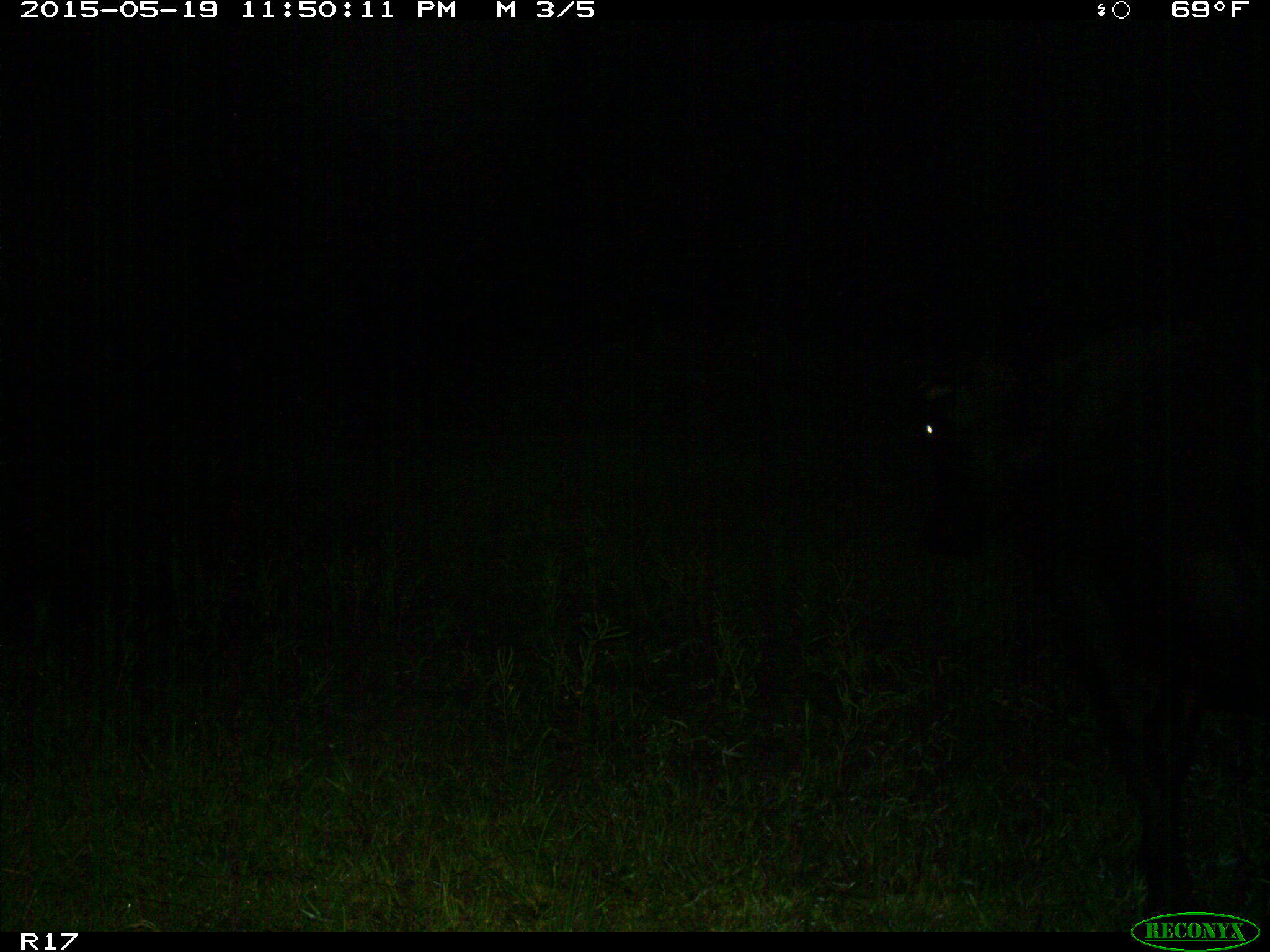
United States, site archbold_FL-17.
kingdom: Animalia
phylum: Chordata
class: Mammalia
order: Artiodactyla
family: Bovidae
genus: Bos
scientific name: Bos taurus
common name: domestic cow